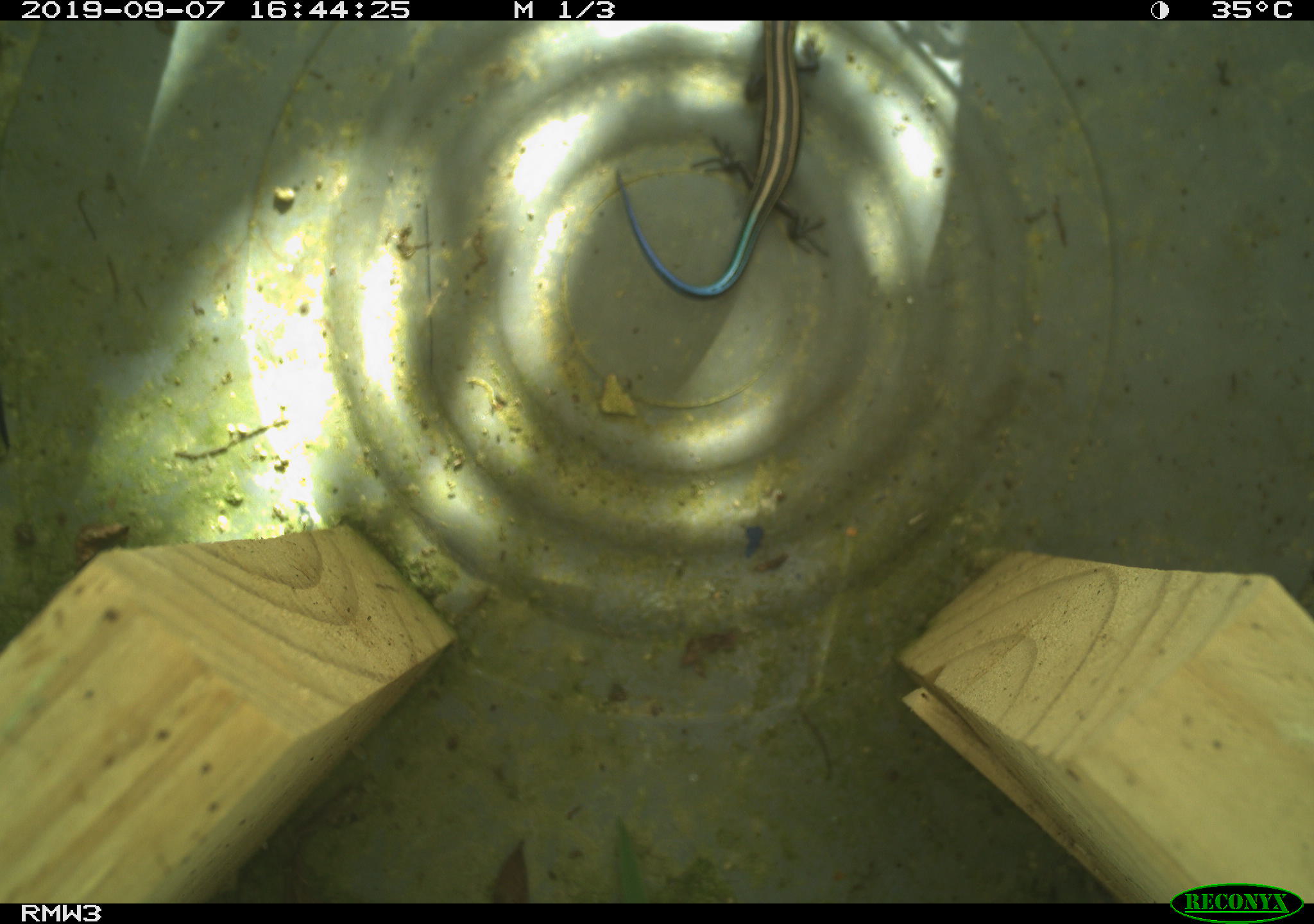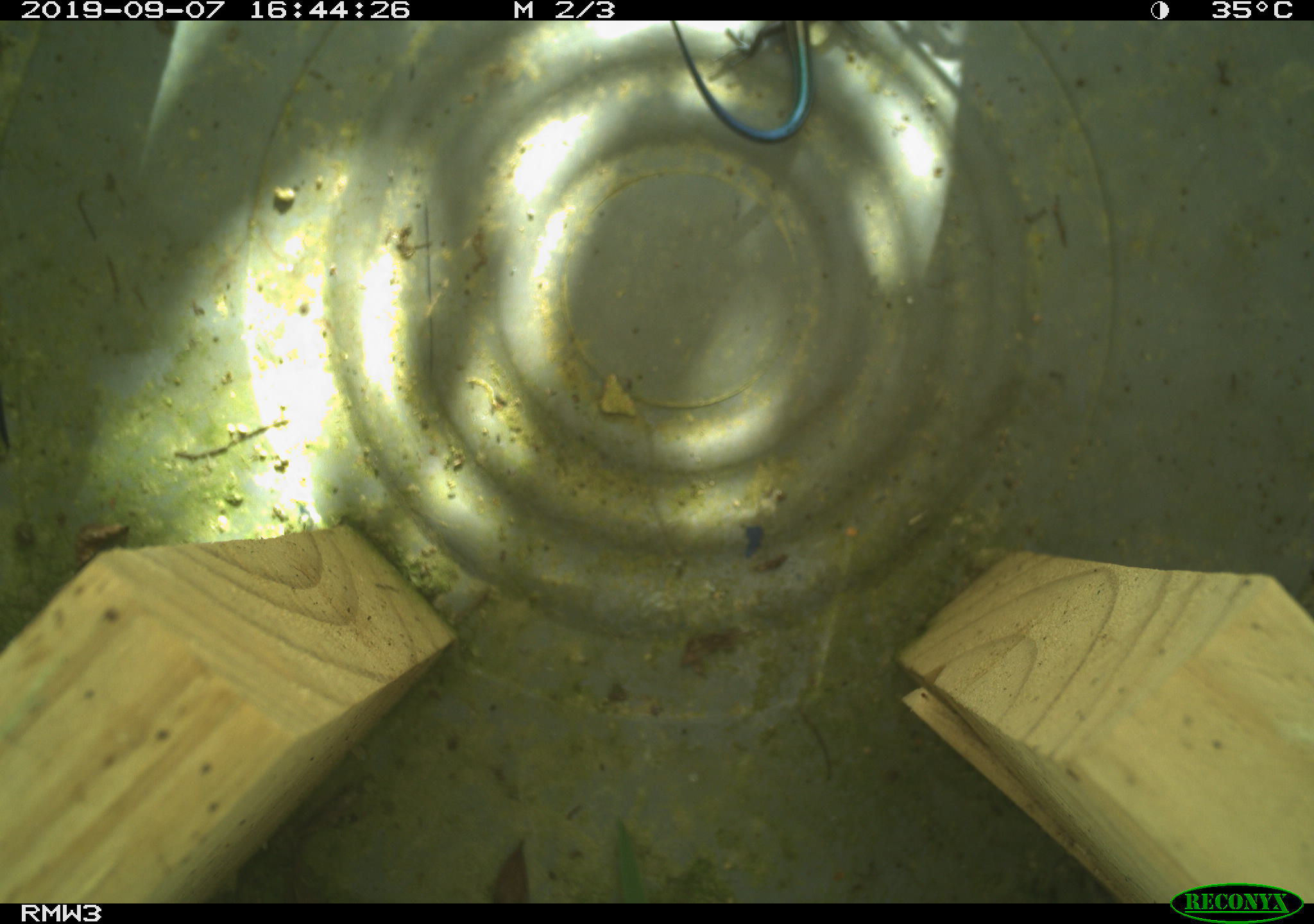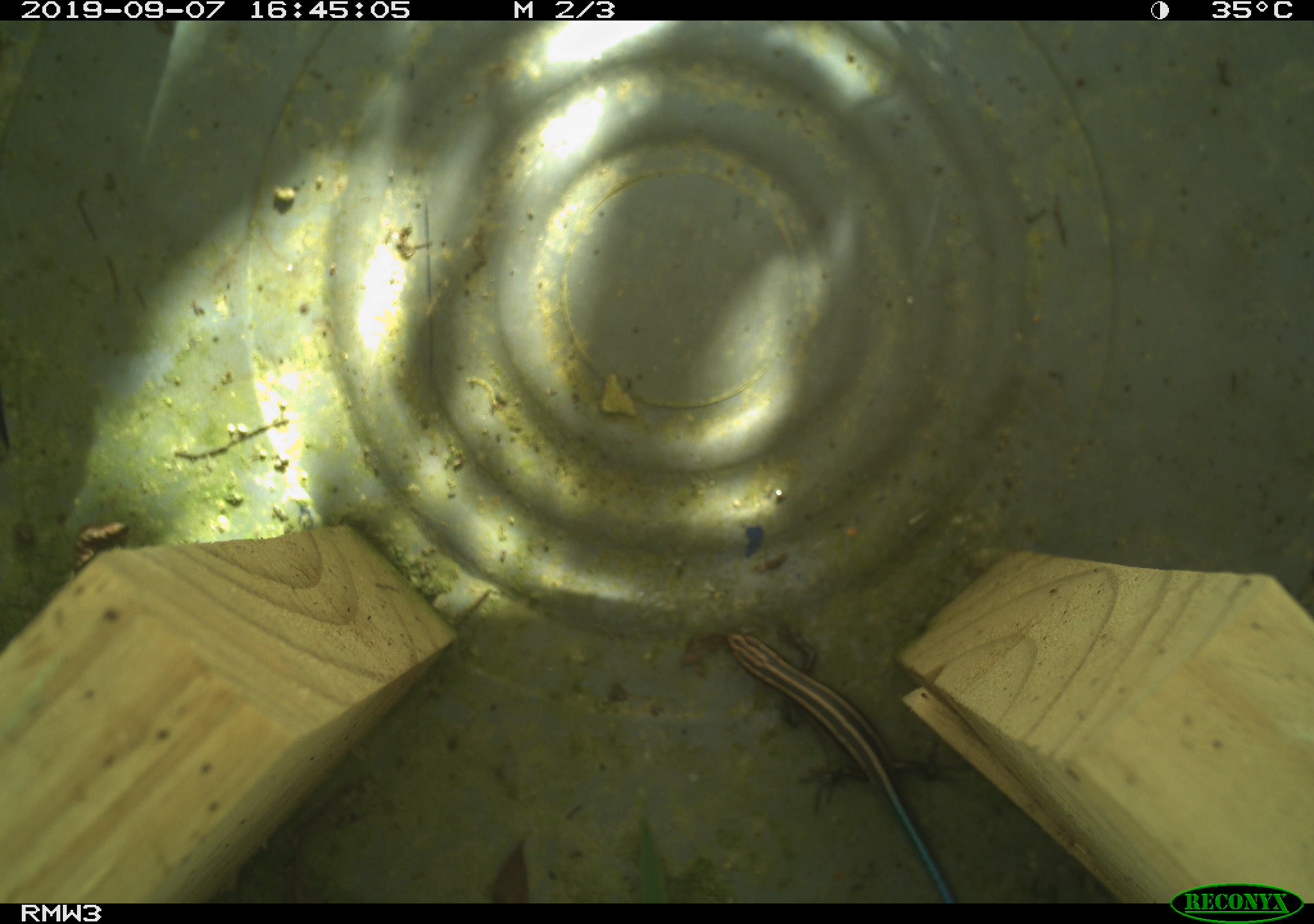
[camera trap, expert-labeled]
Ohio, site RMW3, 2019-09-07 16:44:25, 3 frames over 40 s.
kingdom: Animalia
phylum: Chordata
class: Reptilia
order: Squamata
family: Scincidae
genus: Plestiodon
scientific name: Plestiodon fasciatus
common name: common five-lined skink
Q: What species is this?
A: Common five-lined skink (Plestiodon fasciatus).